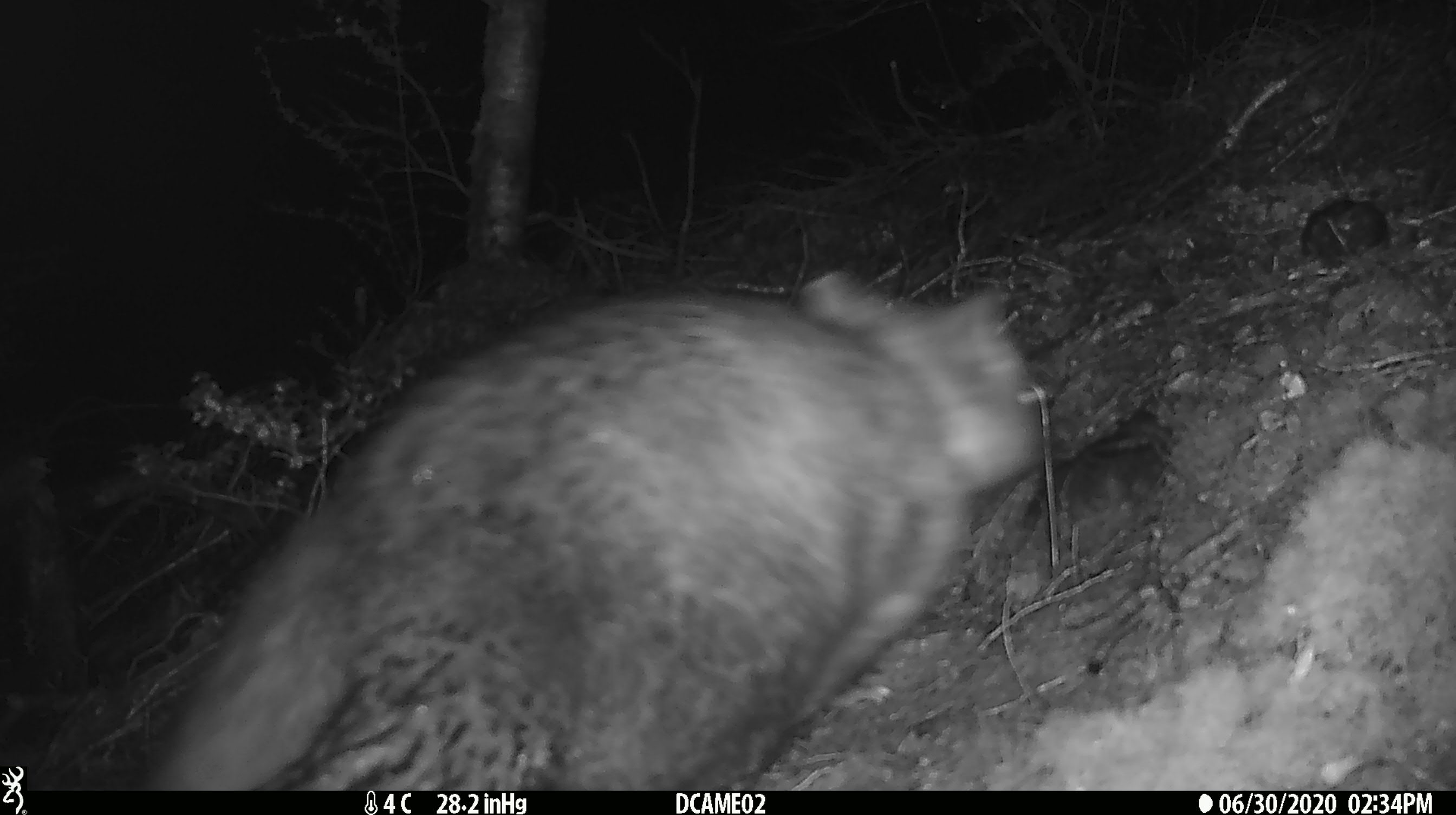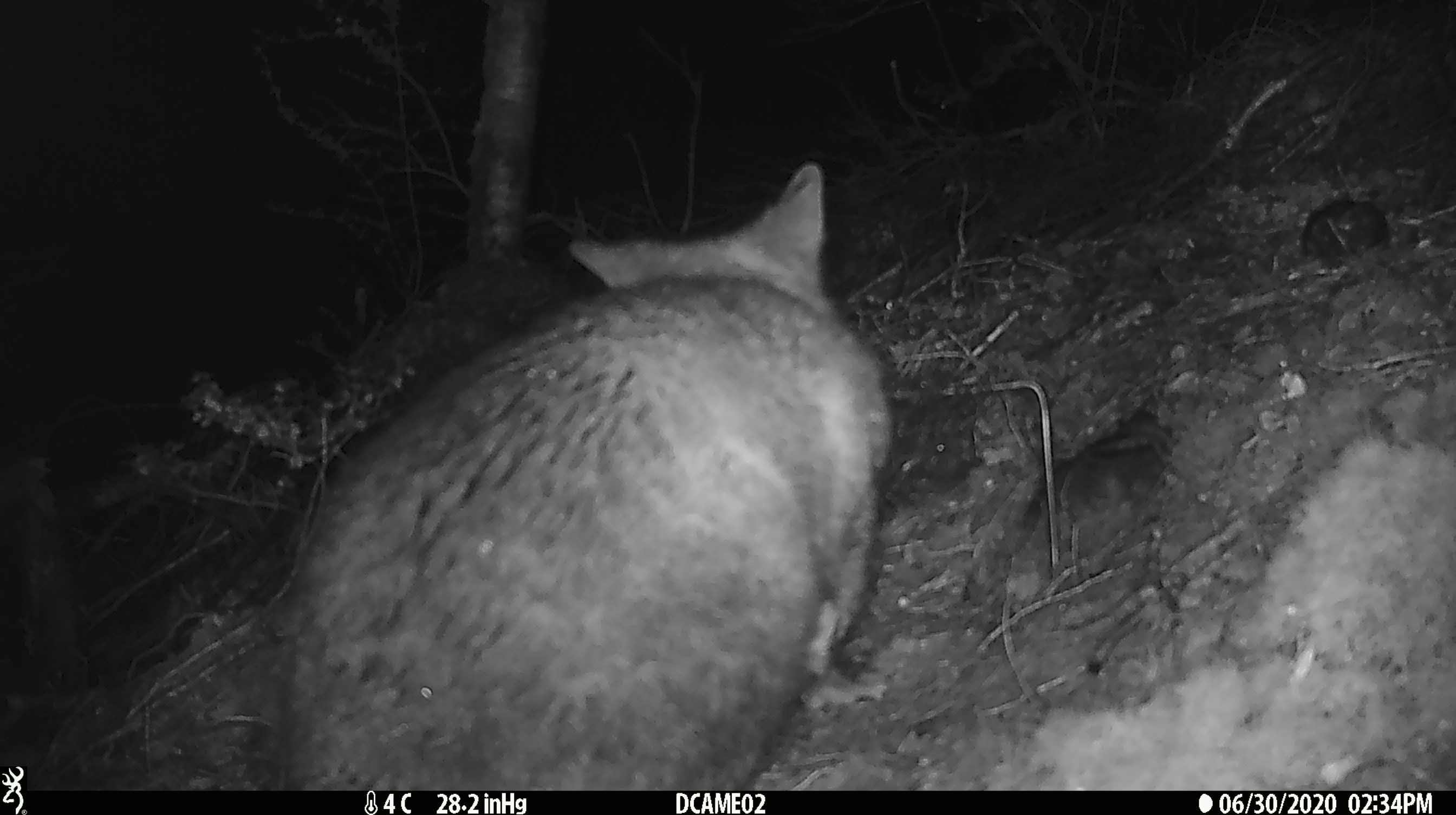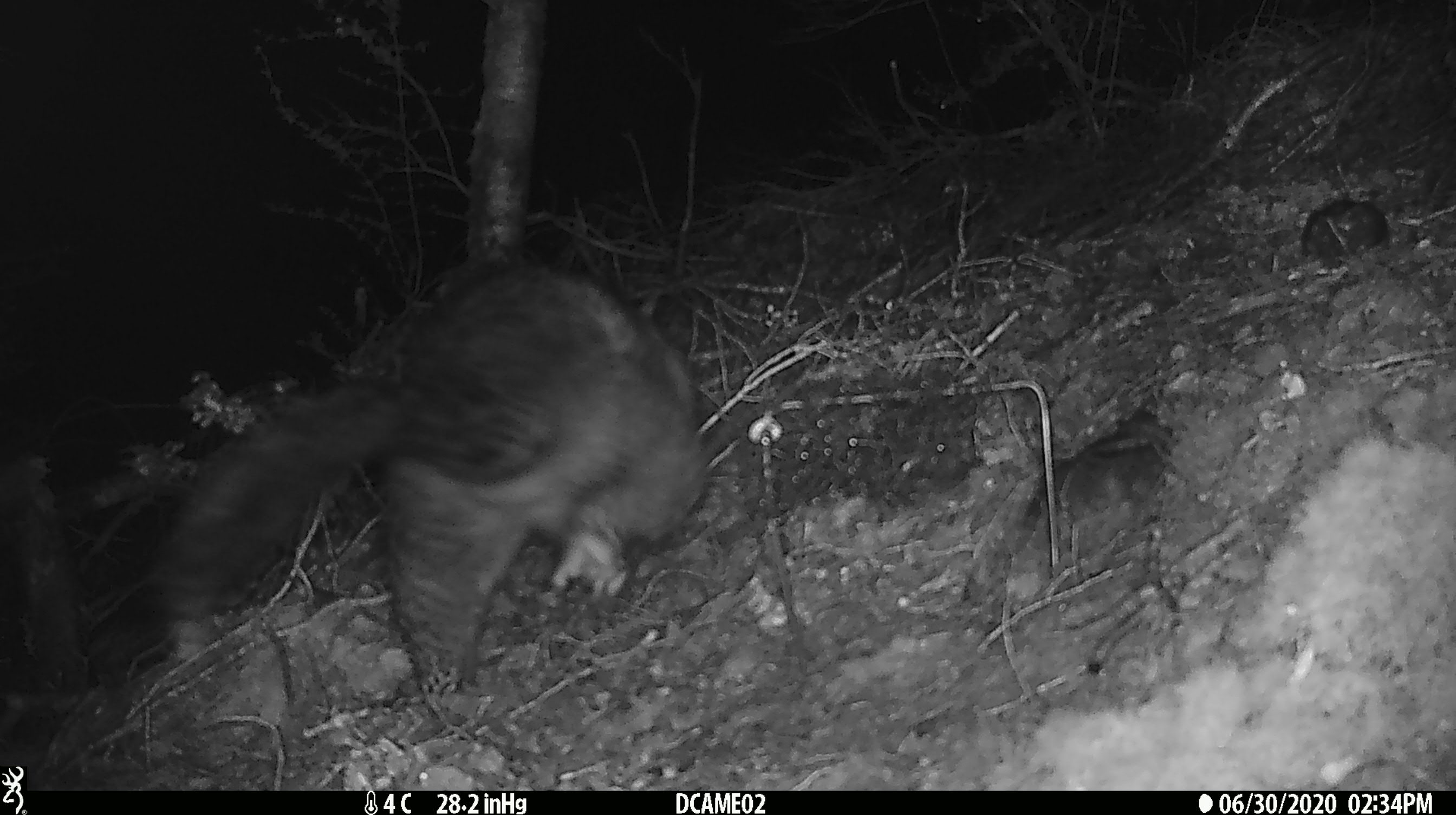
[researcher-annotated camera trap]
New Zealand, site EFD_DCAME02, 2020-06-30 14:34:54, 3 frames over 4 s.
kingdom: Animalia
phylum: Chordata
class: Mammalia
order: Diprotodontia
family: Phalangeridae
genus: Trichosurus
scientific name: Trichosurus vulpecula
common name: common brushtail possum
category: possum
Possum (common brushtail possum) (Trichosurus vulpecula).